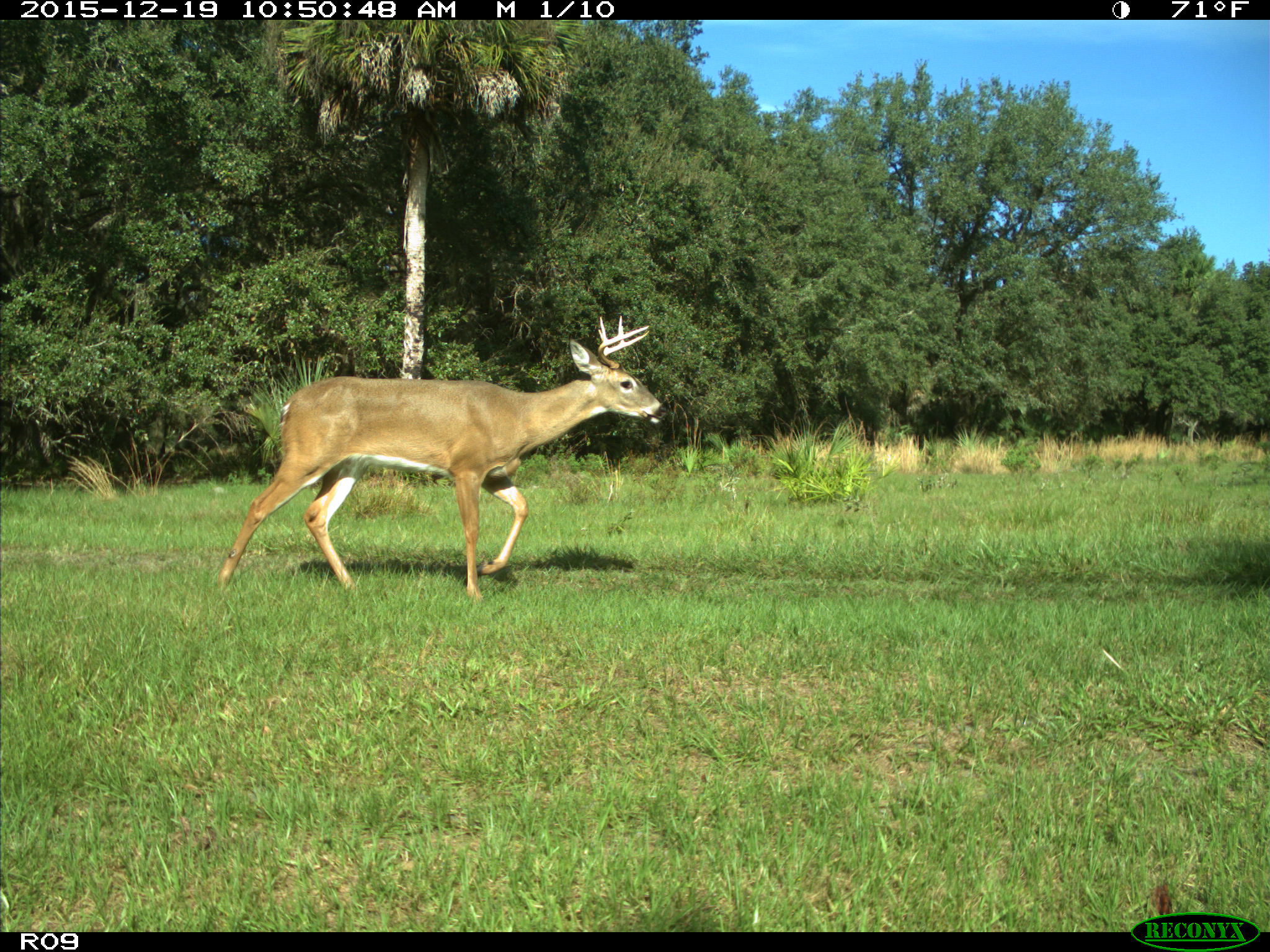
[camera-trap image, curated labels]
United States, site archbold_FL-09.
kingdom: Animalia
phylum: Chordata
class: Mammalia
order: Artiodactyla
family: Cervidae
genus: Odocoileus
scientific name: Odocoileus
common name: deer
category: unidentified deer